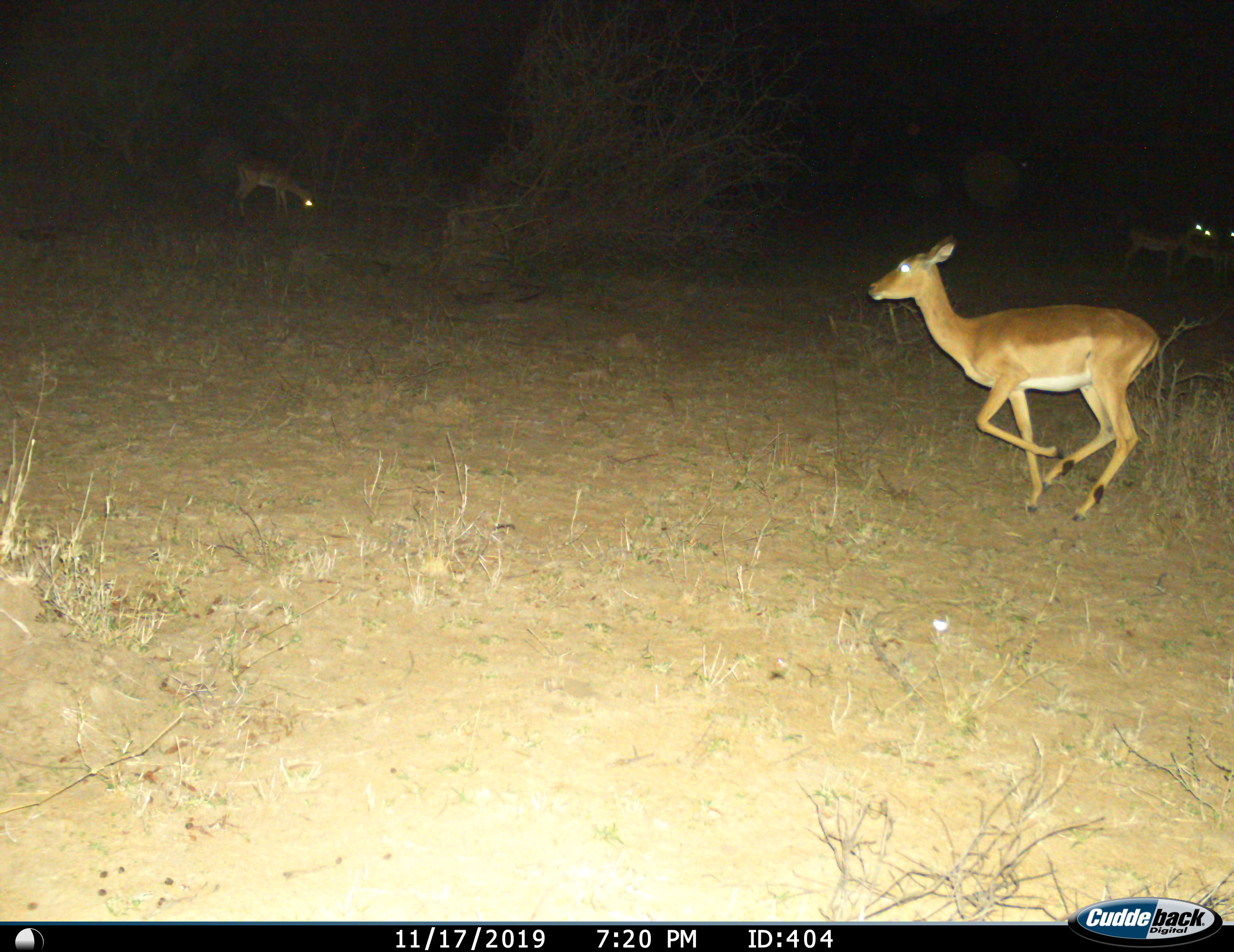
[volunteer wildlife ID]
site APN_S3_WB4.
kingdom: Animalia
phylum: Chordata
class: Mammalia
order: Artiodactyla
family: Bovidae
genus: Aepyceros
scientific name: Aepyceros melampus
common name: impala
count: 4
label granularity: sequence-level